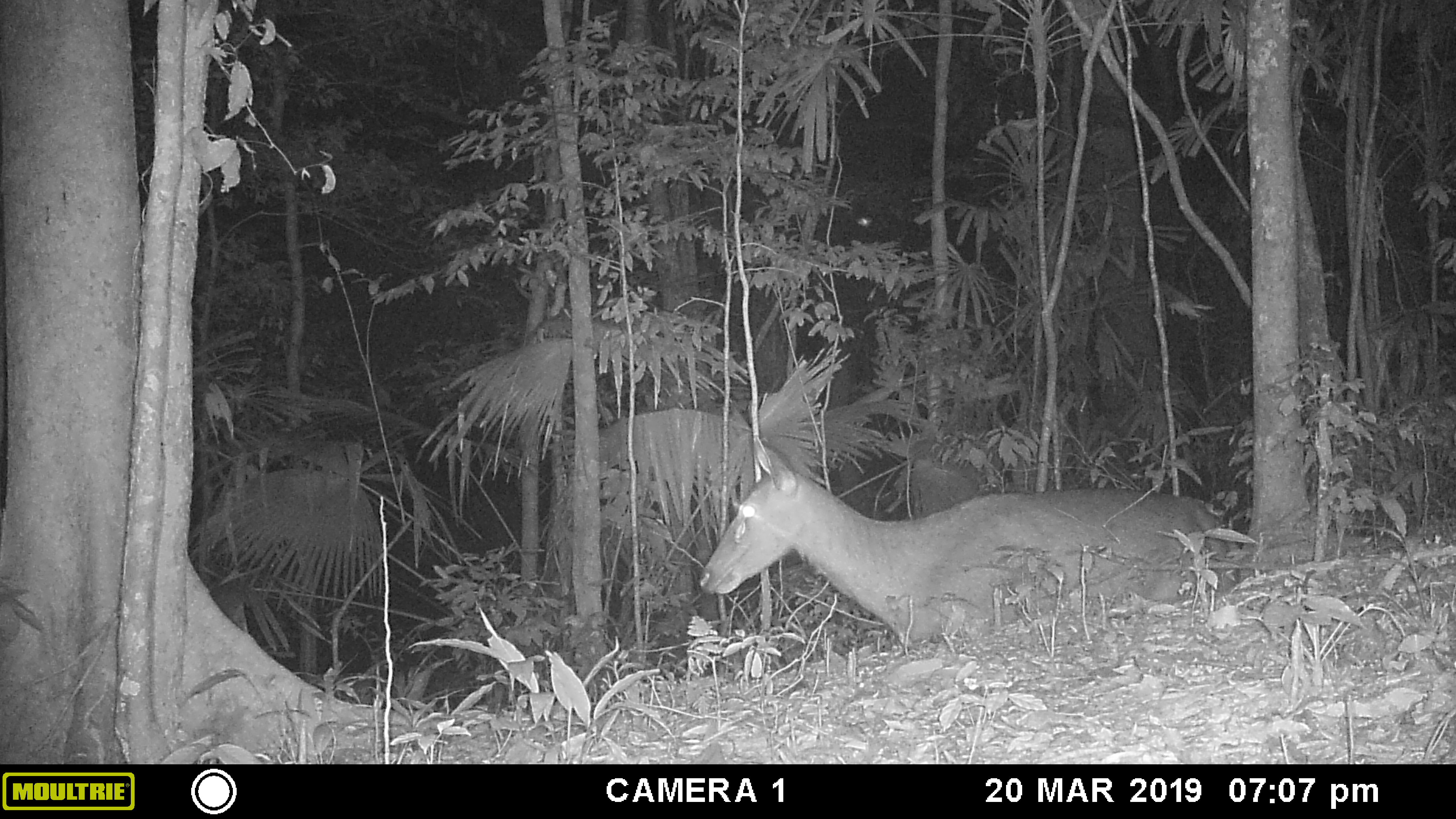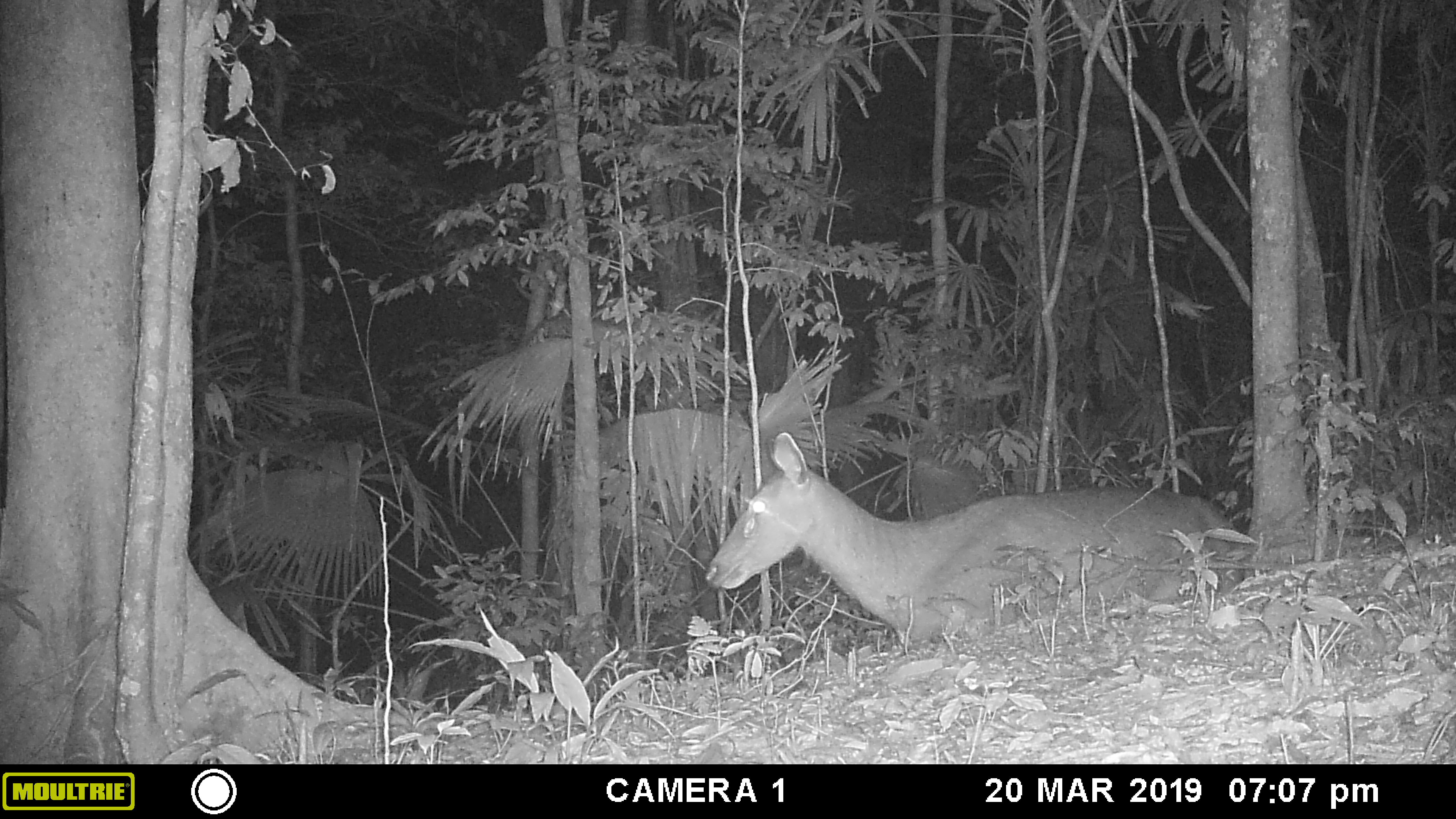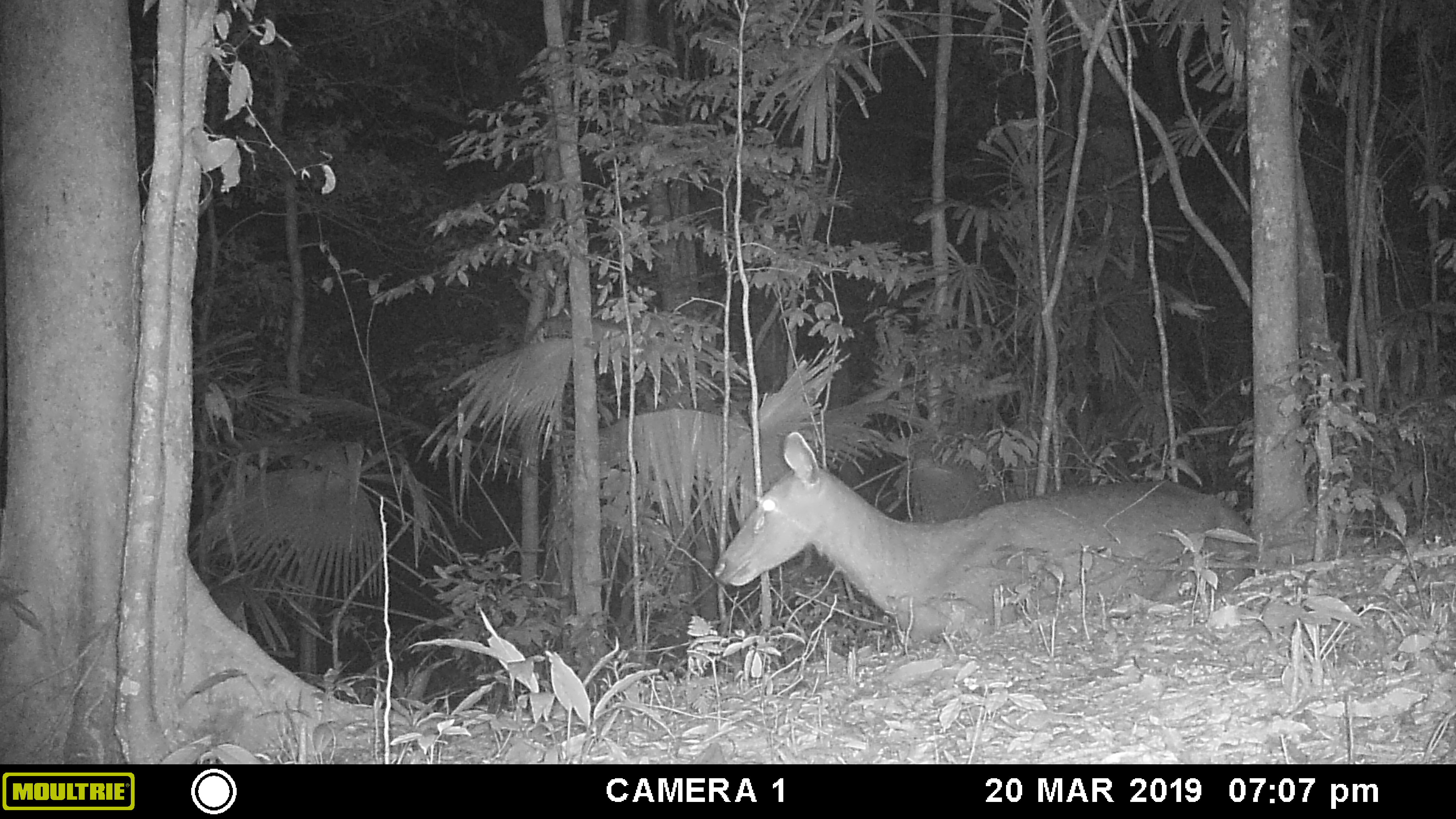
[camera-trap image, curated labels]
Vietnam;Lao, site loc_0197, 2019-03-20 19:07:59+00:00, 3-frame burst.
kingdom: Animalia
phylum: Chordata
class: Mammalia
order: Artiodactyla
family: Cervidae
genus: Rusa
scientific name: Rusa unicolor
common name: sambar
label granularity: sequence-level